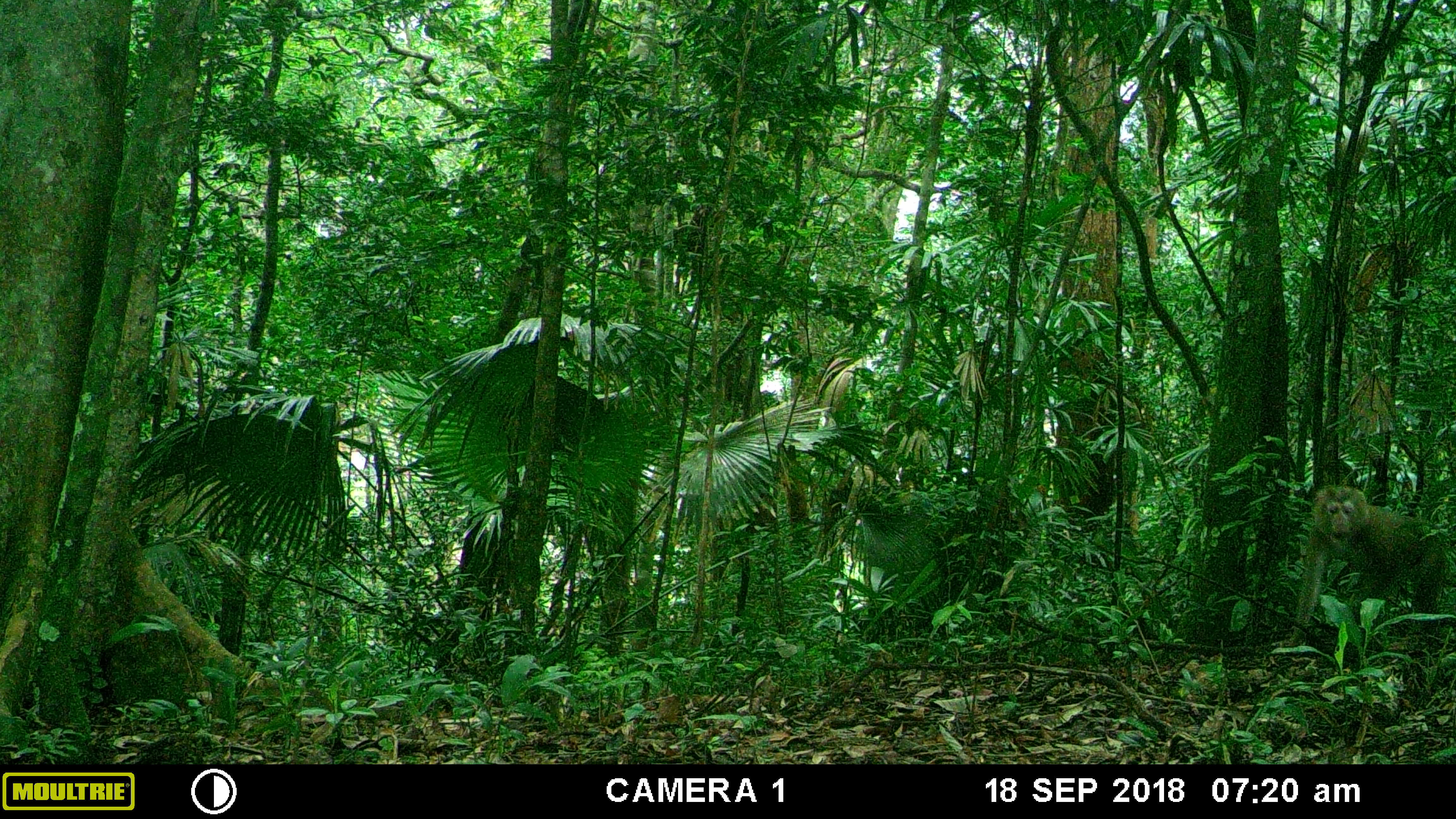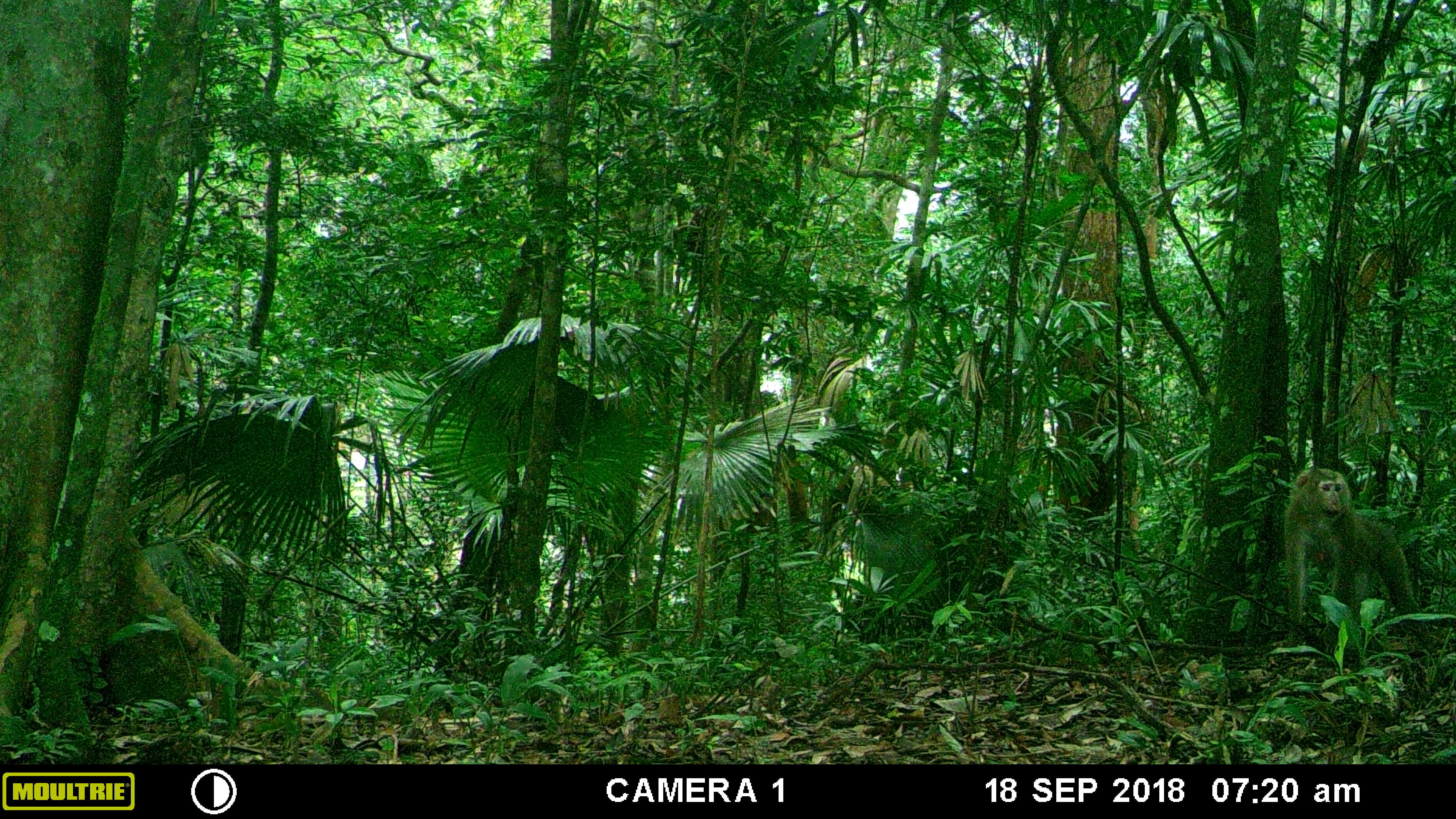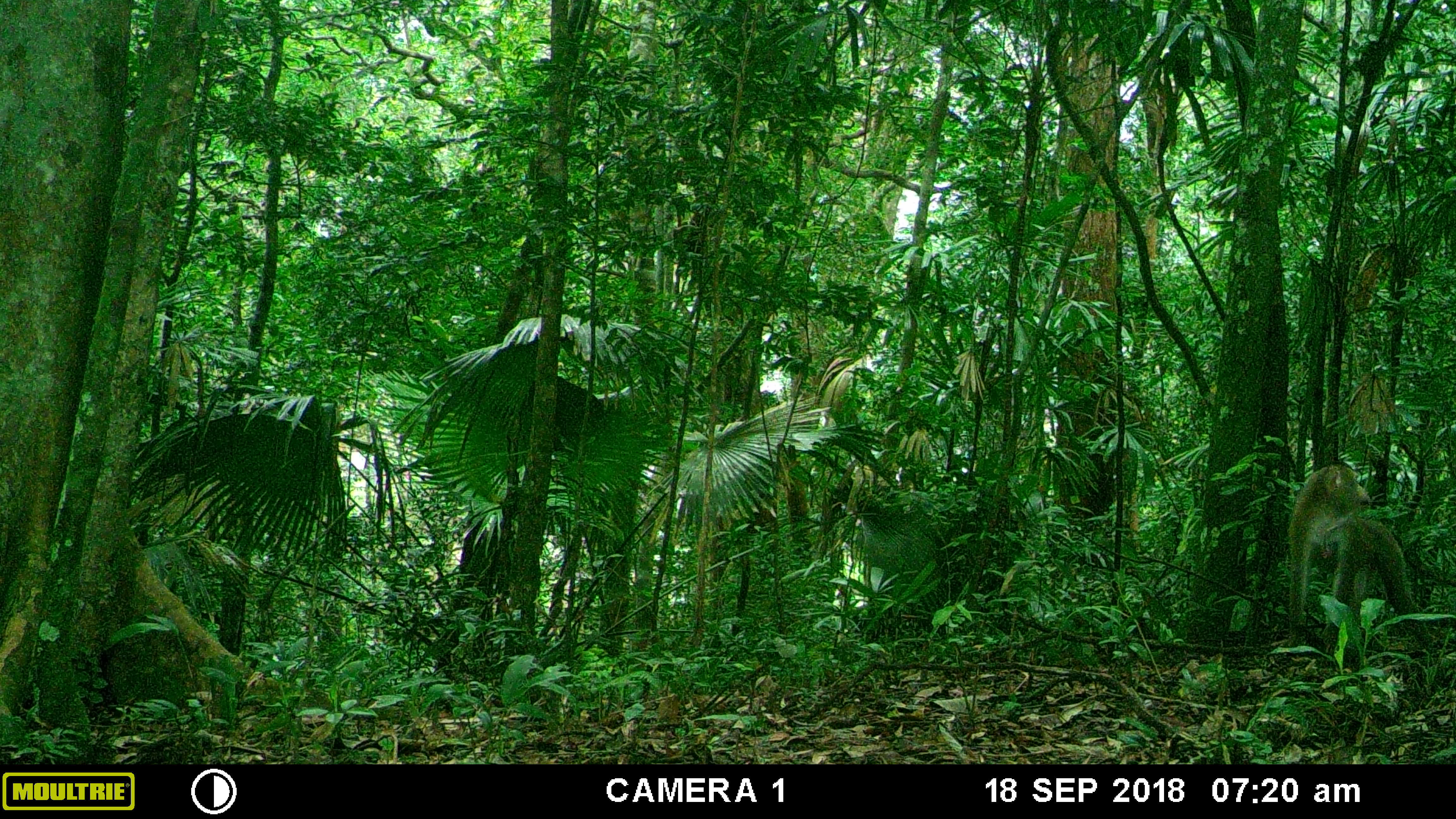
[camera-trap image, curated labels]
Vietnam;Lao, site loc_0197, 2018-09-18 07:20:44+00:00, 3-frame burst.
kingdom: Animalia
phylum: Chordata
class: Mammalia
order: Primates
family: Cercopithecidae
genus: Macaca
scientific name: Macaca nemestrina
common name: pig-tailed macaque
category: pig tailed macaque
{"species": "pig tailed macaque (pig-tailed macaque) (Macaca nemestrina)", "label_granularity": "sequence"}